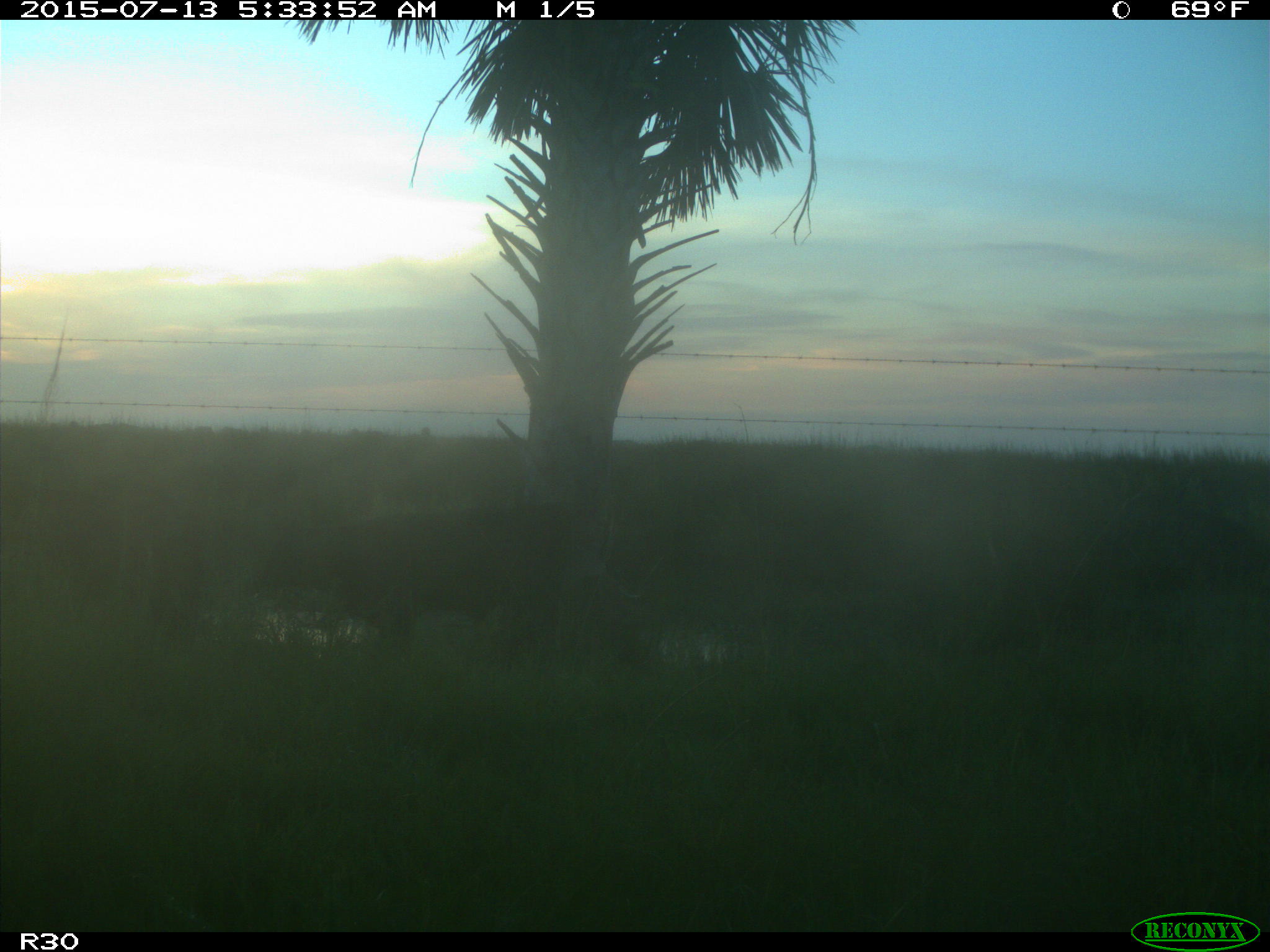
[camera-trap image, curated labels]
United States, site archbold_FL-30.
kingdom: Animalia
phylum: Chordata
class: Mammalia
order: Artiodactyla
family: Bovidae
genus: Bos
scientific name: Bos taurus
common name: domestic cow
Bos taurus (domestic cow).